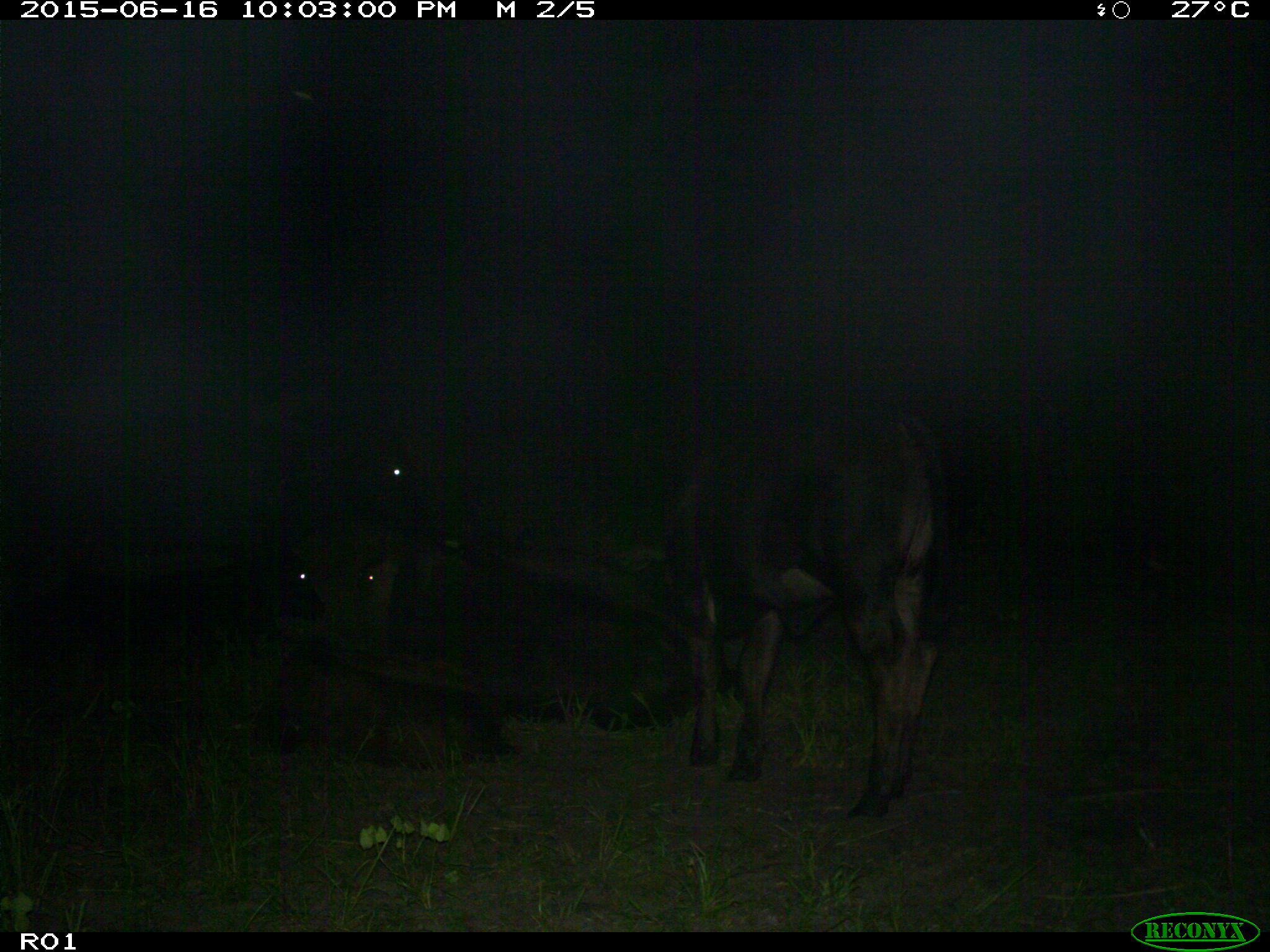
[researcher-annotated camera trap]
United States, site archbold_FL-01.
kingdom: Animalia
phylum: Chordata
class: Mammalia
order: Artiodactyla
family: Bovidae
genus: Bos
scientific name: Bos taurus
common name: domestic cow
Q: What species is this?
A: Bos taurus (domestic cow).